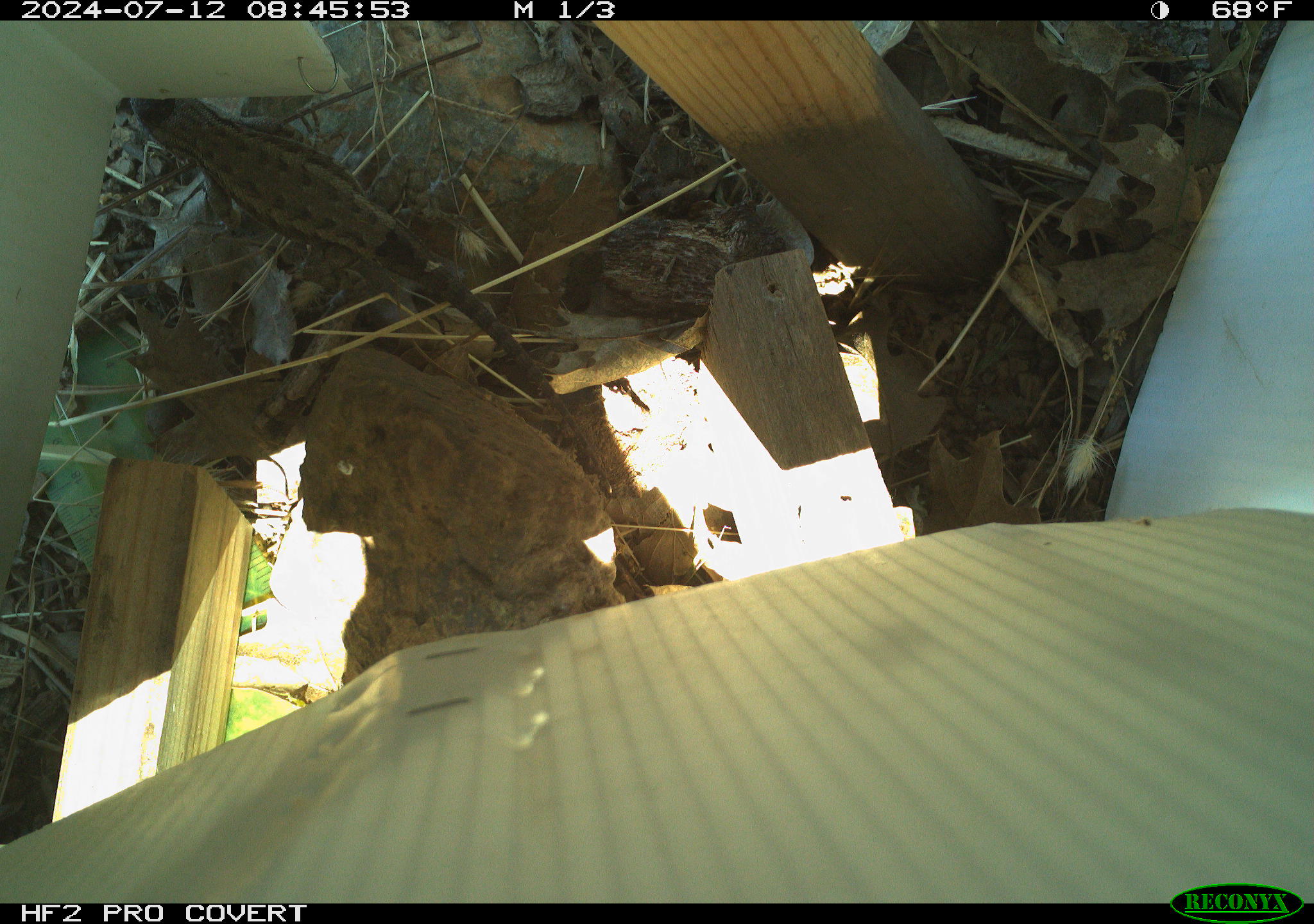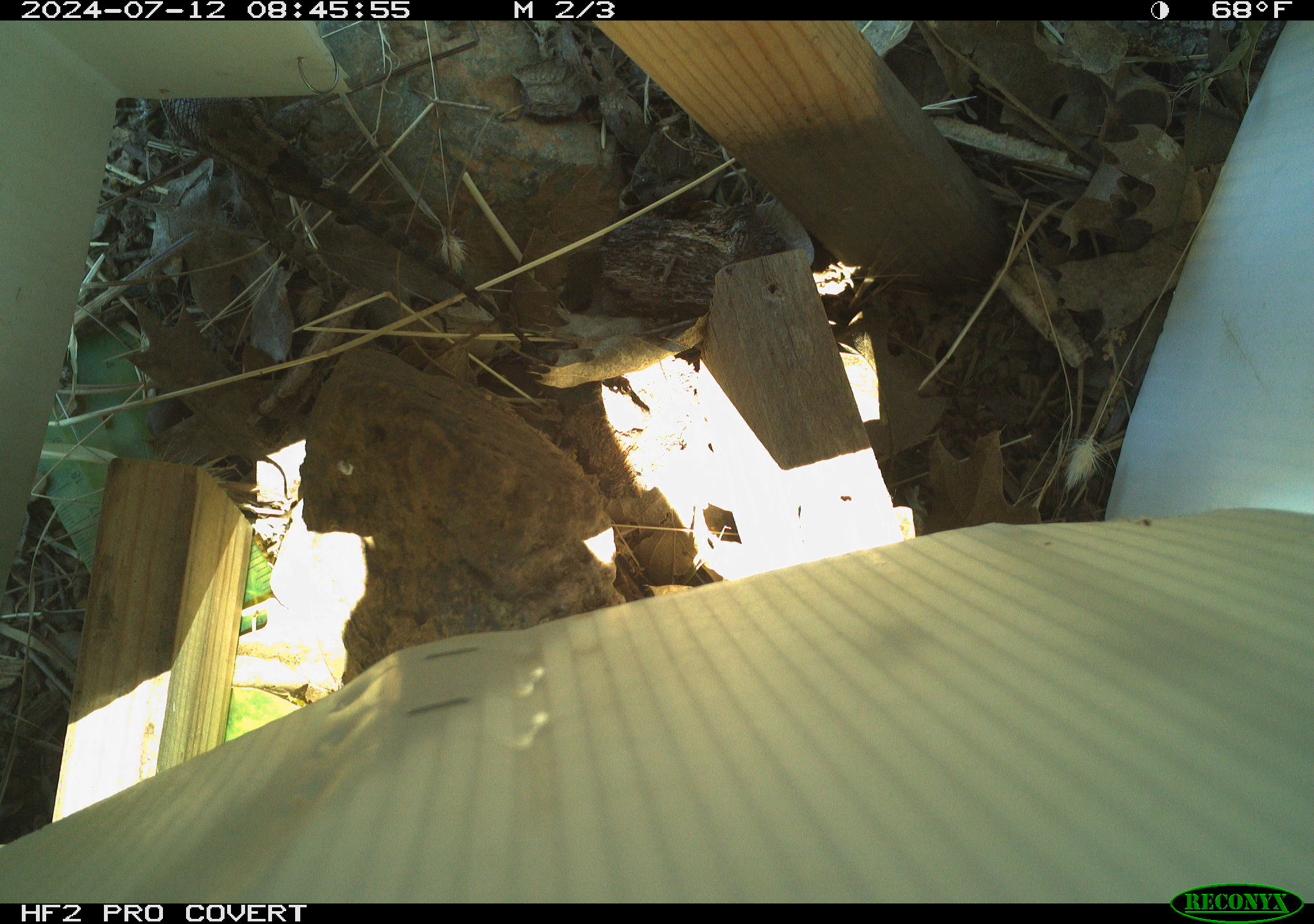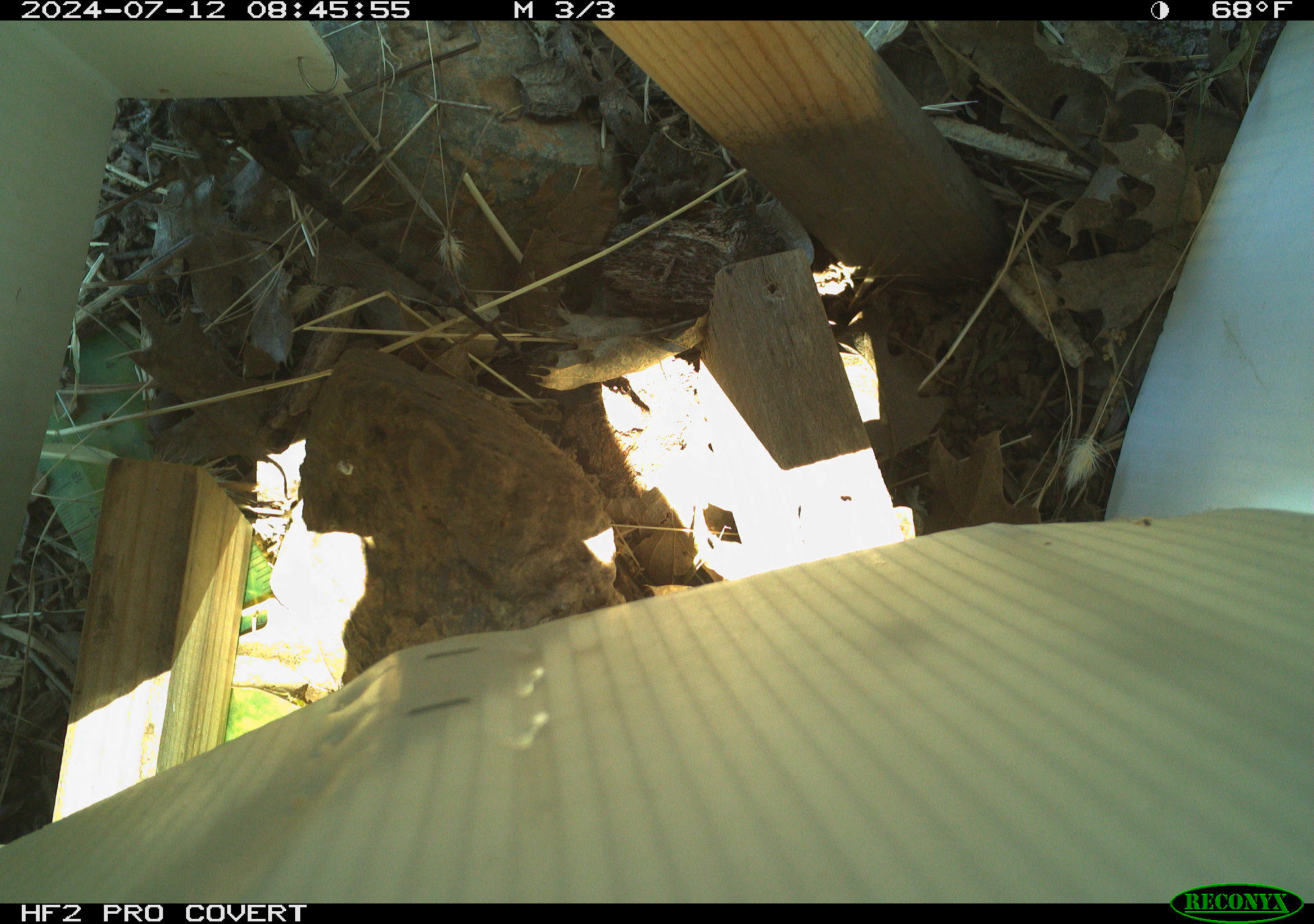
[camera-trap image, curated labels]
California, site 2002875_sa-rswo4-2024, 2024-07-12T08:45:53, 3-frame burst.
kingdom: Animalia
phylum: Chordata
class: Reptilia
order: Squamata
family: Phrynosomatidae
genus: Sceloporus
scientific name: Sceloporus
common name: spiny lizards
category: sceloporus species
Sceloporus species (spiny lizards) (Sceloporus).